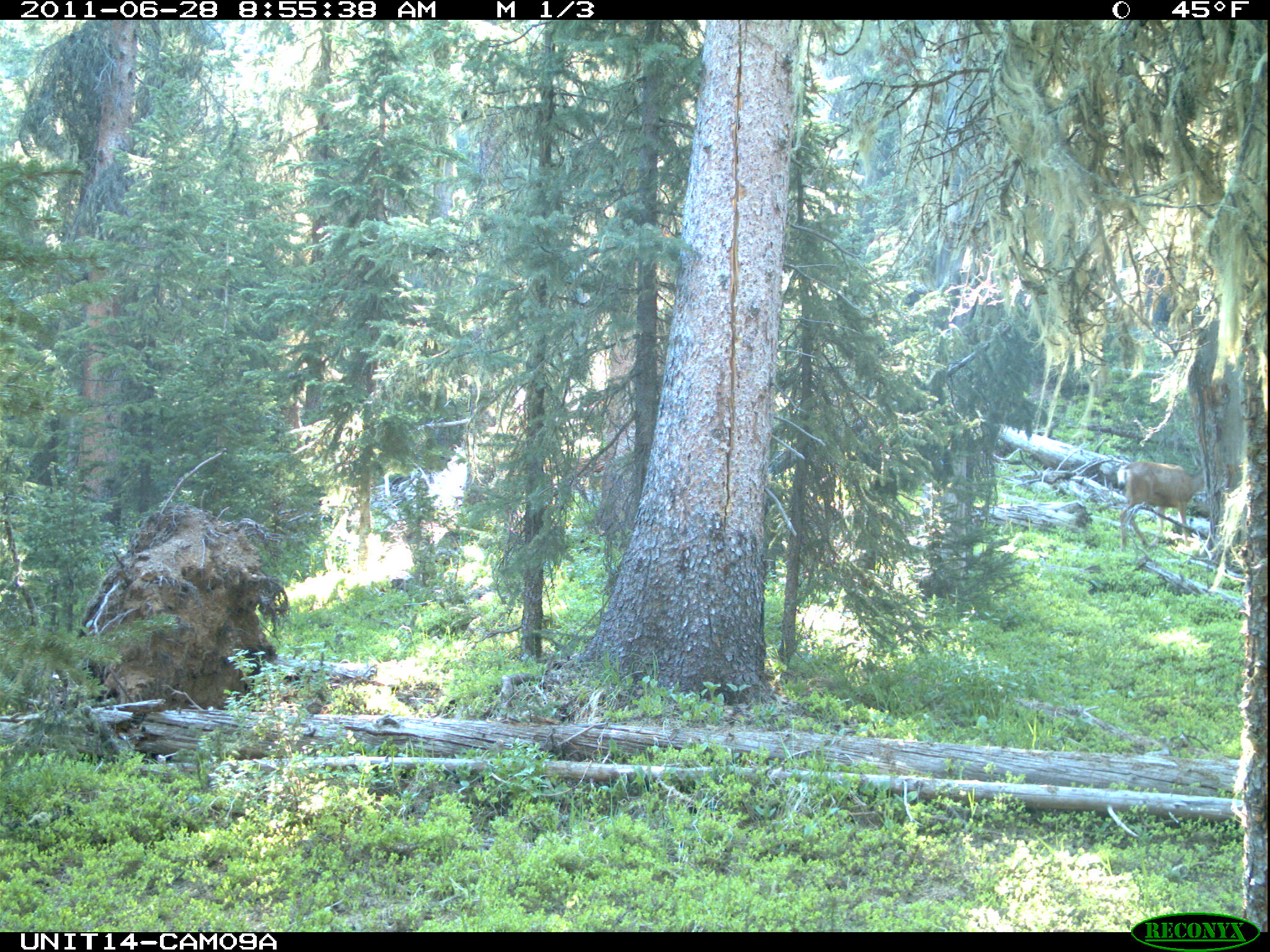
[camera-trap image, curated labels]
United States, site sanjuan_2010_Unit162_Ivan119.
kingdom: Animalia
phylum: Chordata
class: Mammalia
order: Artiodactyla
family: Cervidae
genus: Odocoileus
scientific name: Odocoileus hemionus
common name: mule deer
Odocoileus hemionus (mule deer).